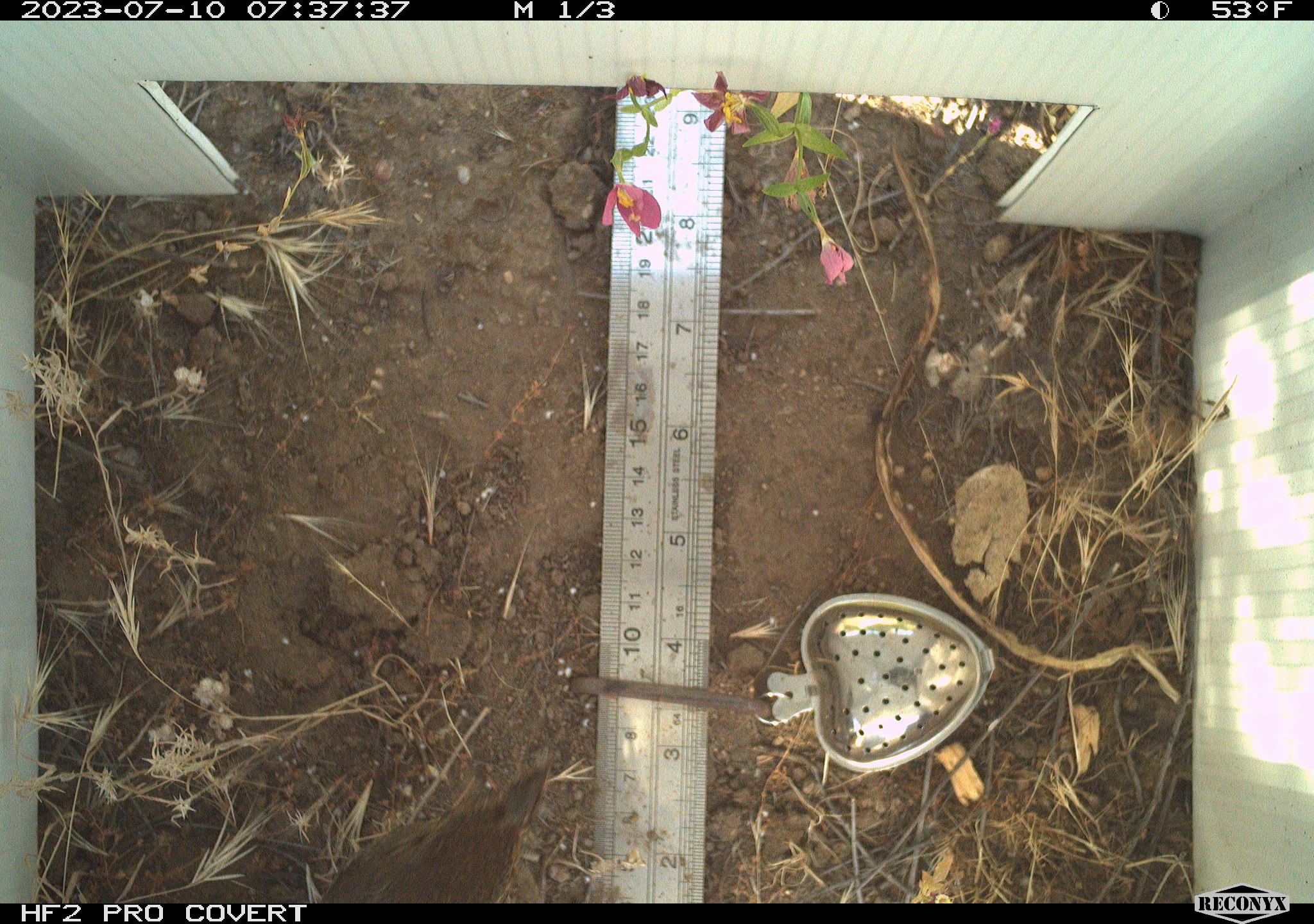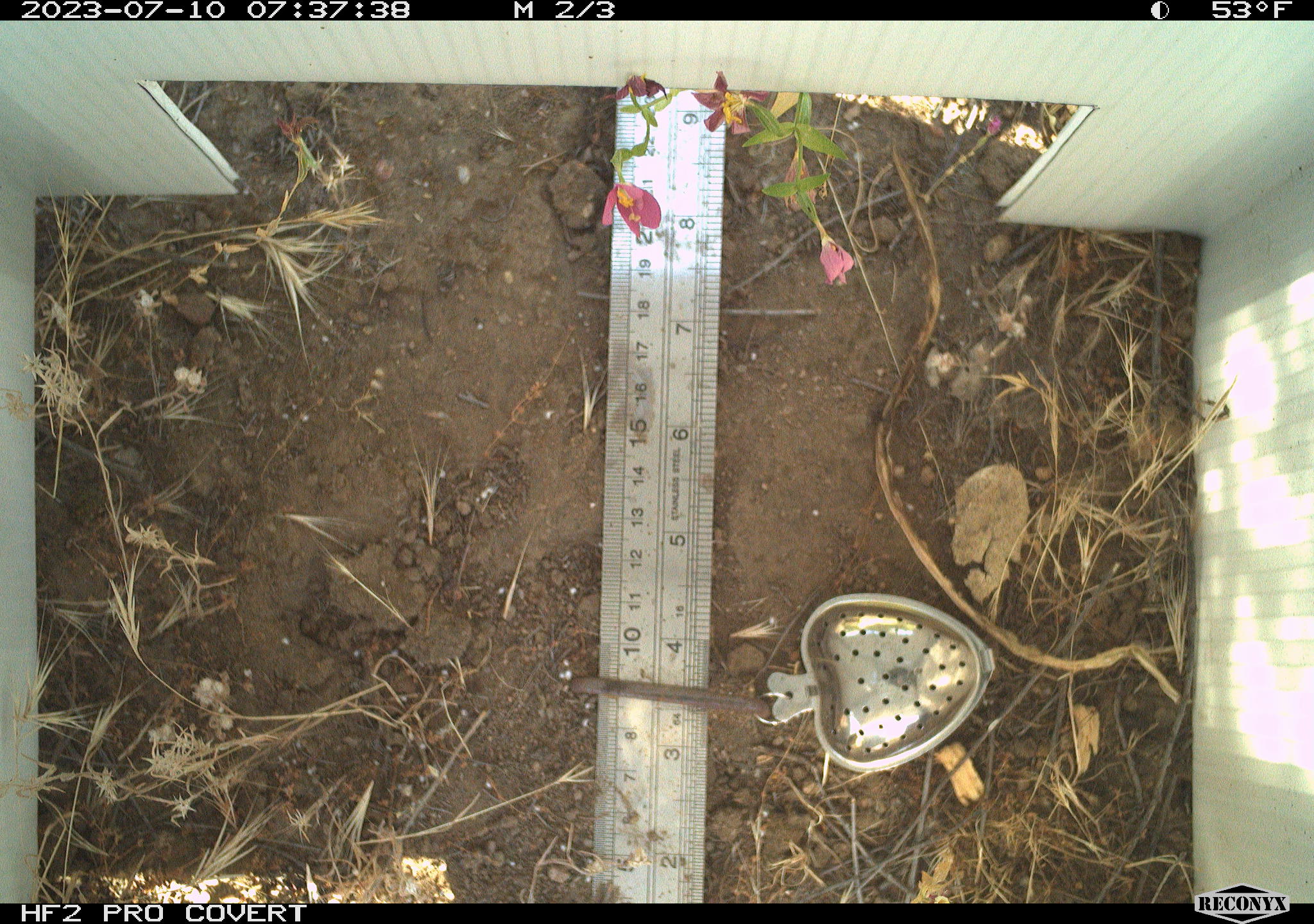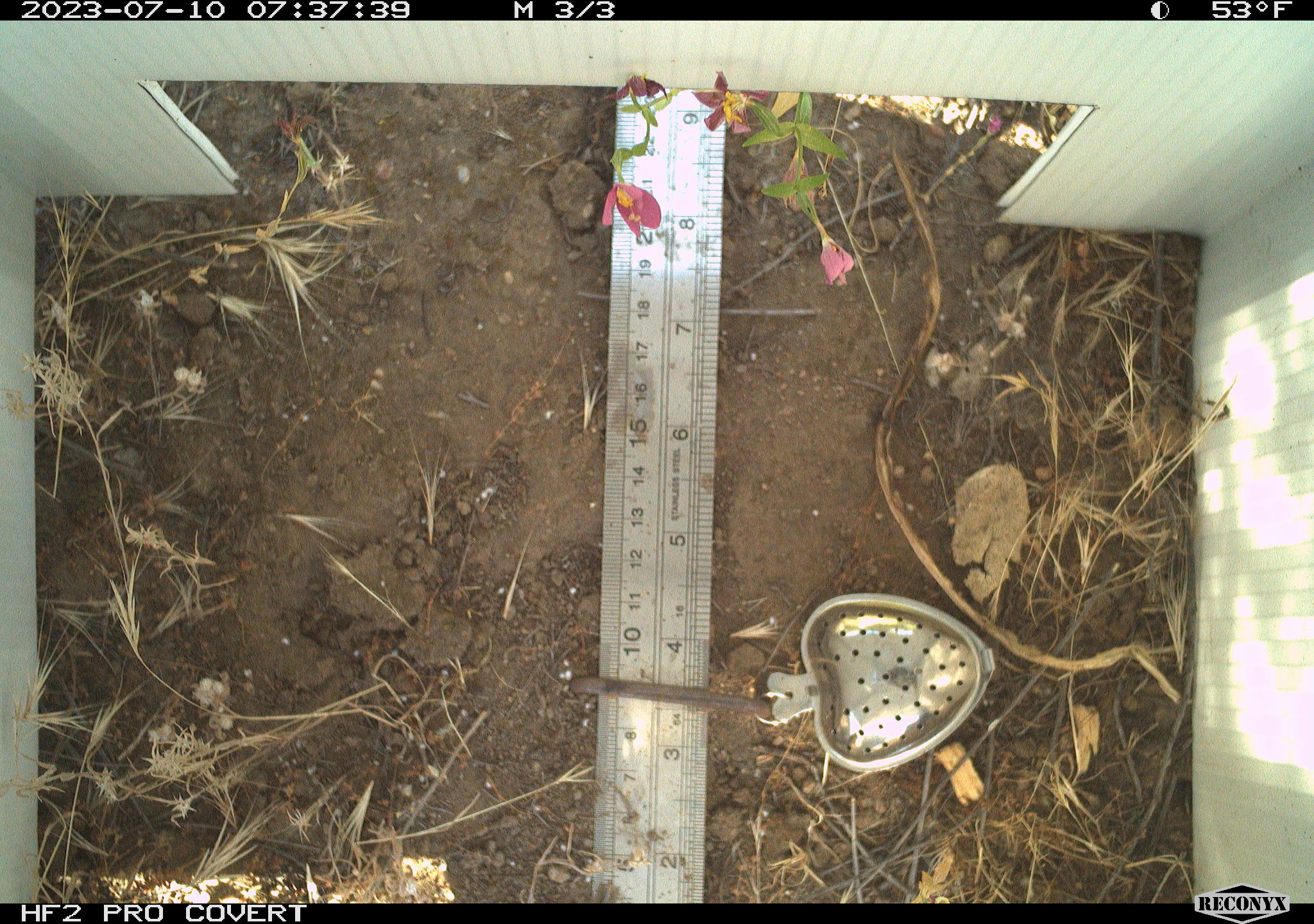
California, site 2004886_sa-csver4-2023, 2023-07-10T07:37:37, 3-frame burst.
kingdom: Animalia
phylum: Chordata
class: Aves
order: Passeriformes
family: Passerellidae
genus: Melozone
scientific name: Melozone crissalis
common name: california towhee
California towhee (Melozone crissalis).